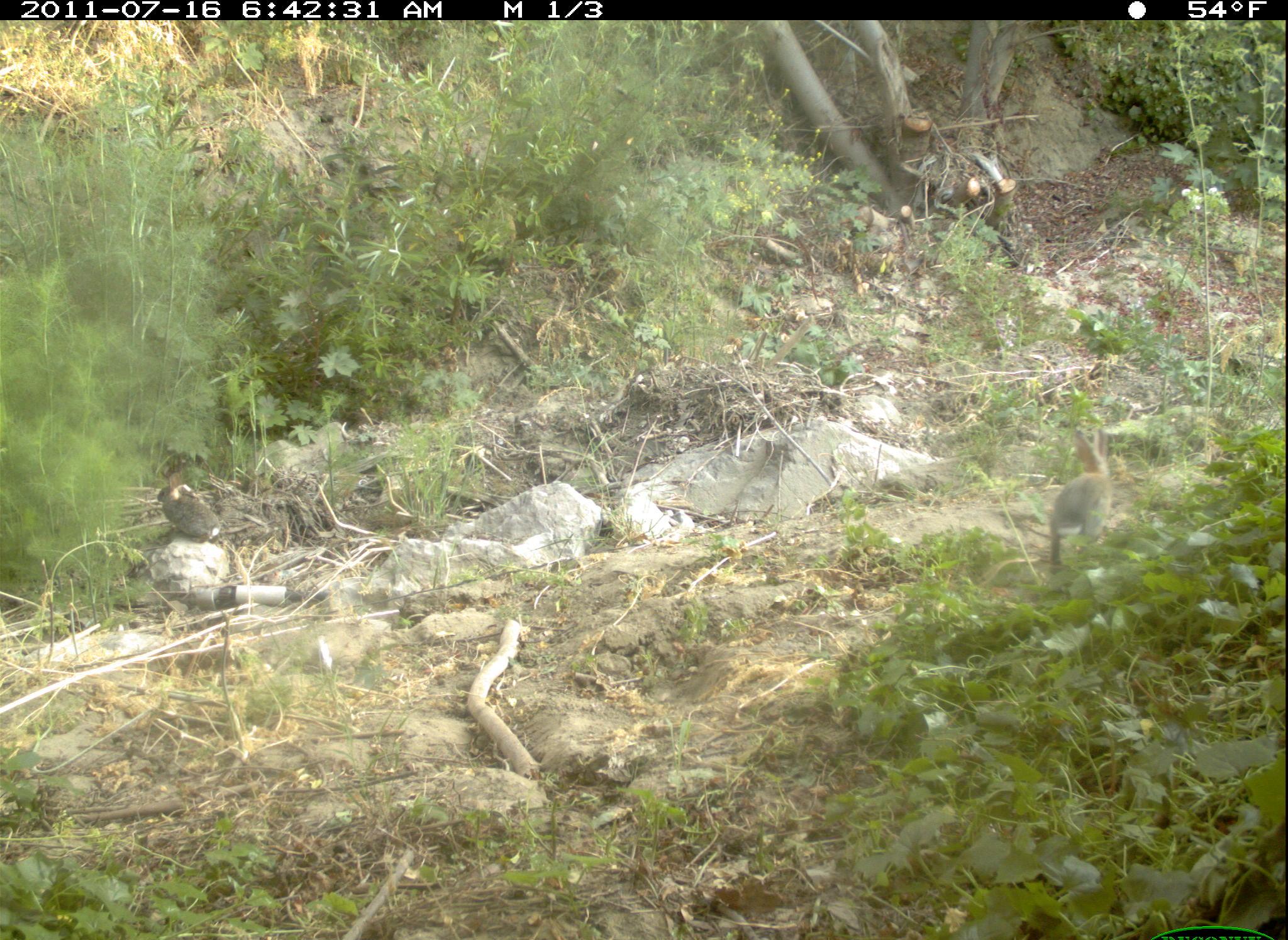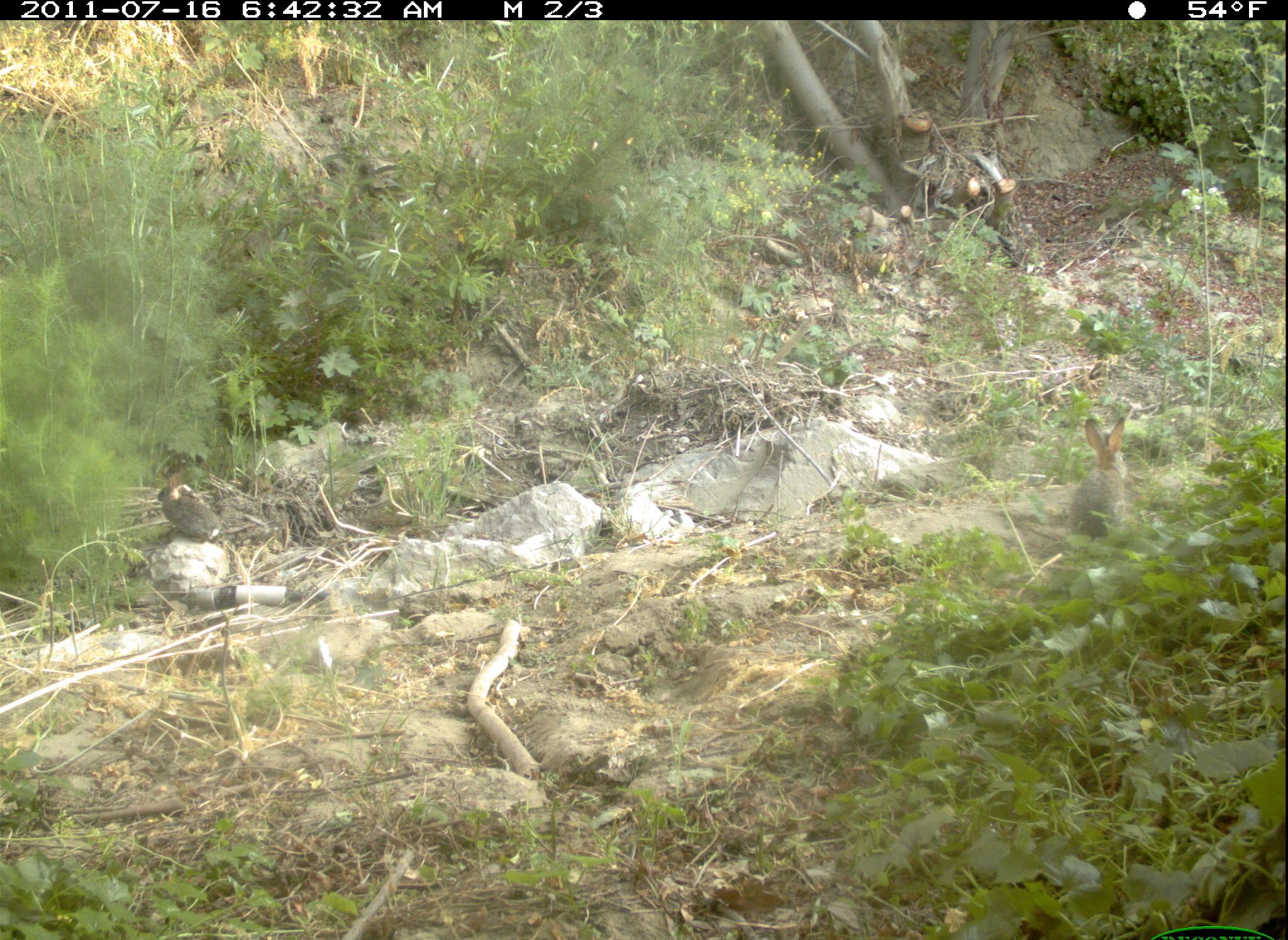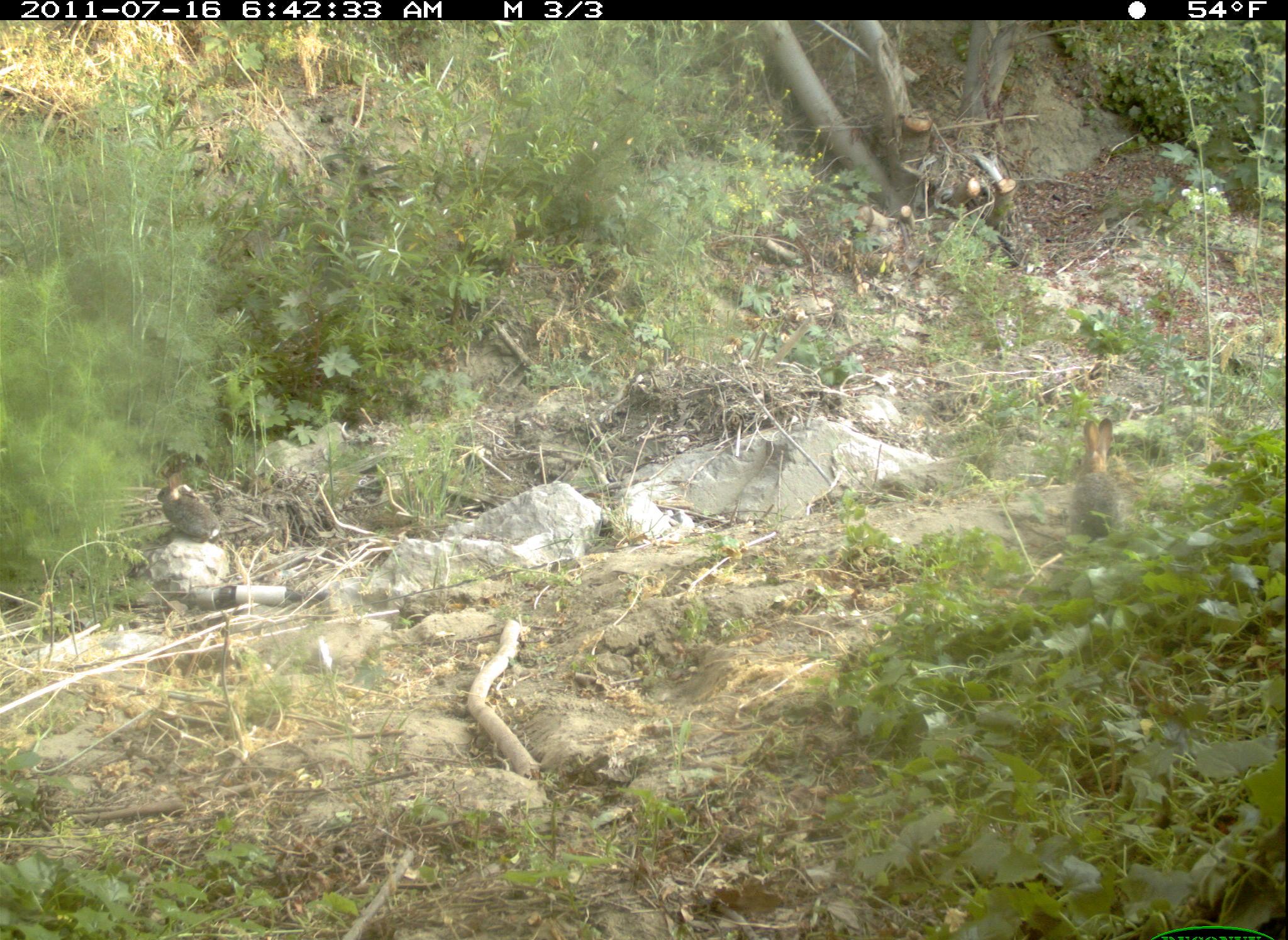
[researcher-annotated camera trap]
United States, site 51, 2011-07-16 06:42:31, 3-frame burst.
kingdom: Animalia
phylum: Chordata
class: Mammalia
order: Lagomorpha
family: Leporidae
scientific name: Leporidae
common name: rabbits and hares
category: rabbit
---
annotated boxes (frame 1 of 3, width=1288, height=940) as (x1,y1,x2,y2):
rabbit: (1040,428,1132,580)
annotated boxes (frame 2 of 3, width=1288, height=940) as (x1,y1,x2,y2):
rabbit: (1059,401,1151,552); (155,469,227,548)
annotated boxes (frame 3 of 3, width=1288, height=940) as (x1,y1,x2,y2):
rabbit: (1063,409,1132,552); (150,456,238,551)